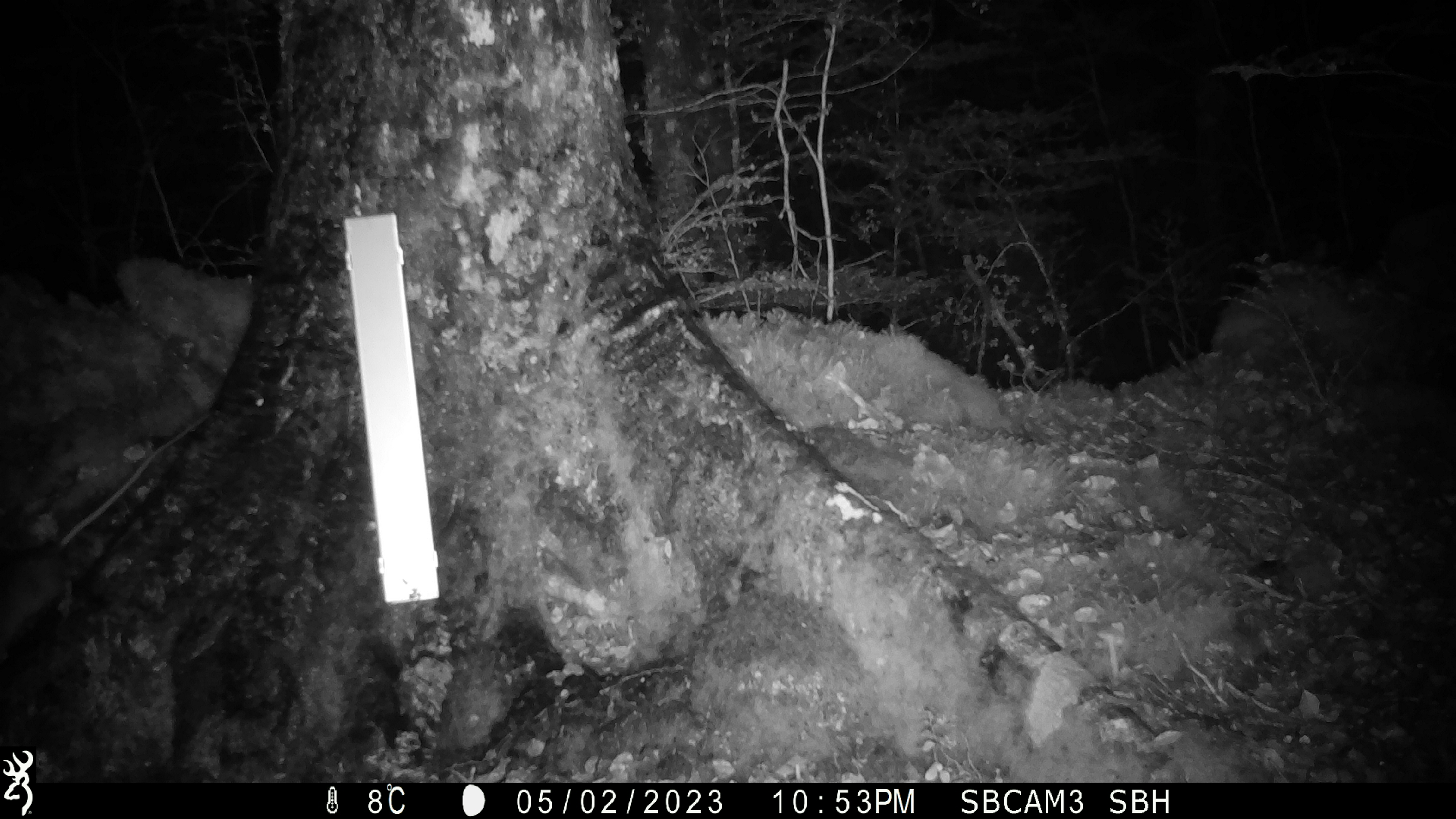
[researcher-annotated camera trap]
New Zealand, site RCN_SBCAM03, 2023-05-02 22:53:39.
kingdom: Animalia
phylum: Chordata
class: Mammalia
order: Rodentia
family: Muridae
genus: Rattus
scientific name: Rattus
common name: rat